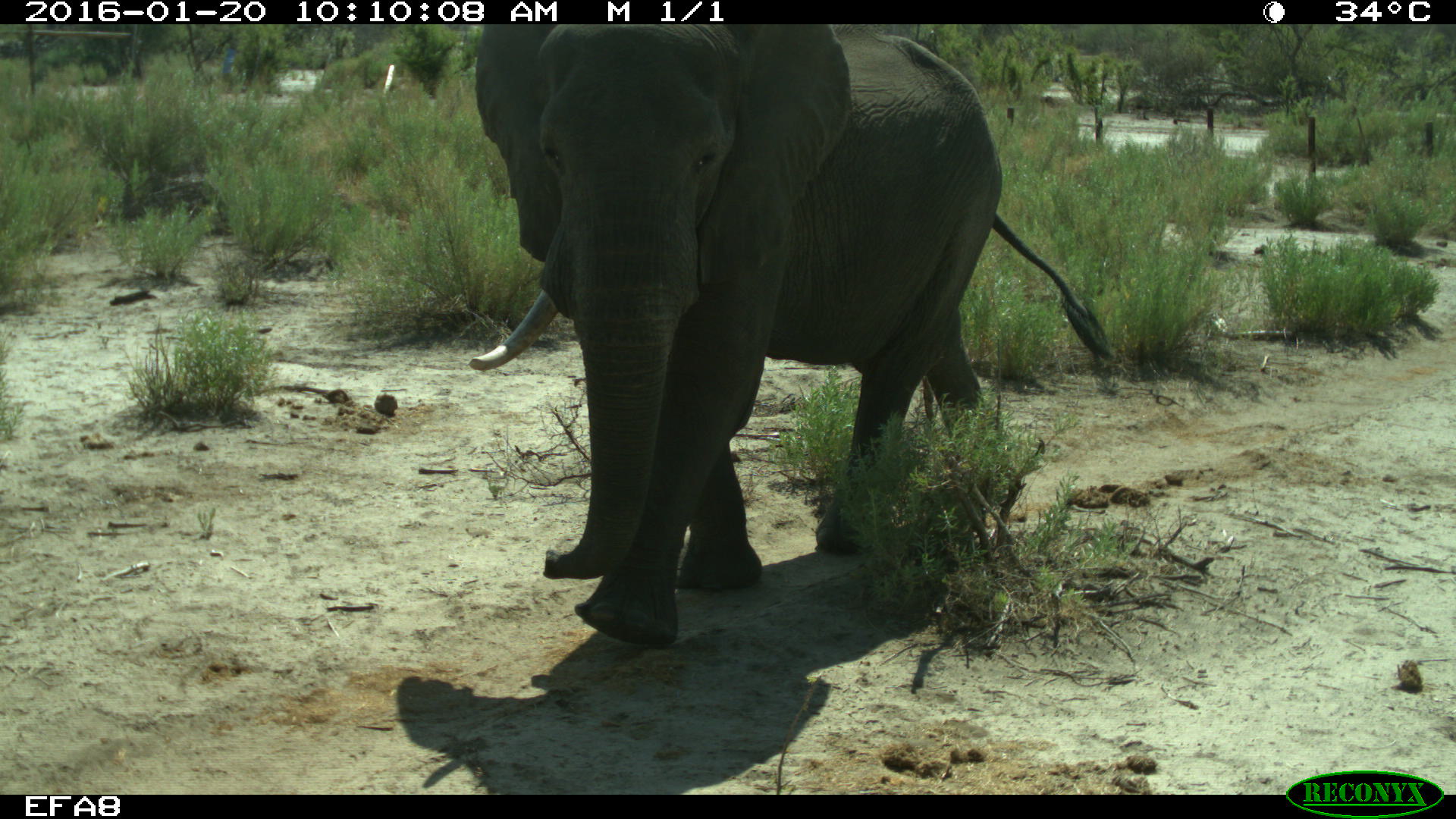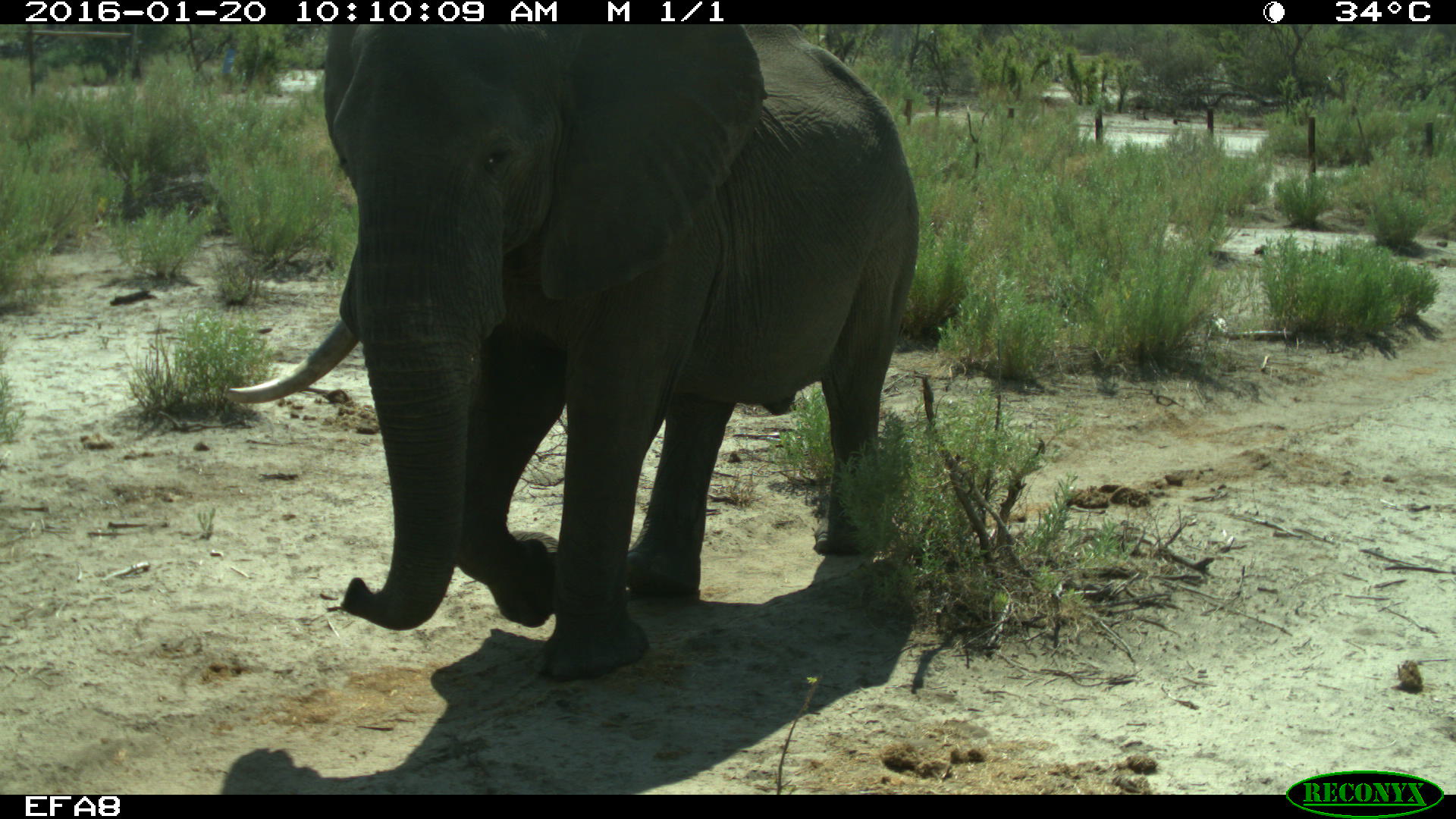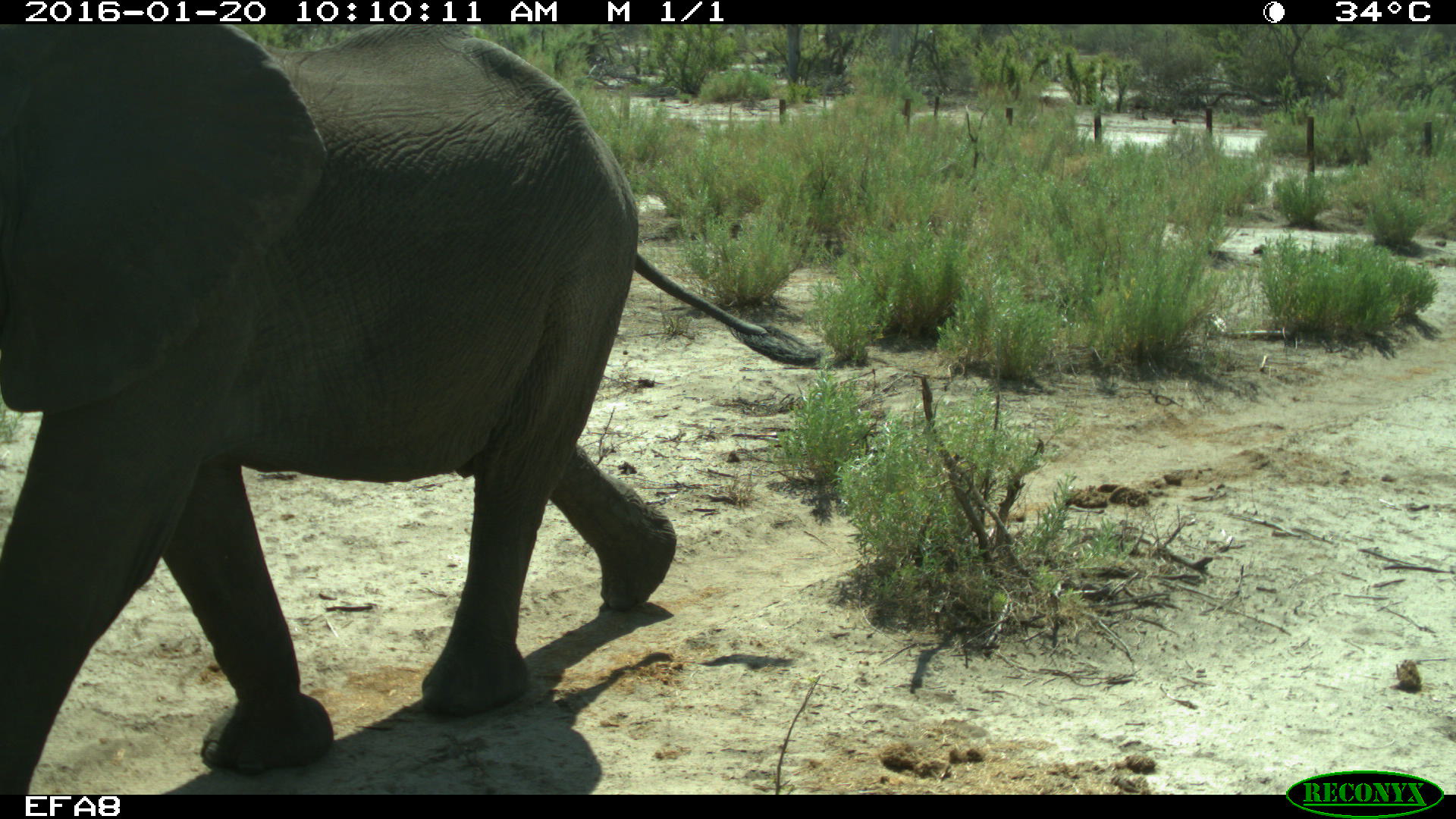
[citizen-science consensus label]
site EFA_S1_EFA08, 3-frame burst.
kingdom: Animalia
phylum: Chordata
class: Mammalia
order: Proboscidea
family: Elephantidae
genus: Loxodonta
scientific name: Loxodonta africana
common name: african bush elephant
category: elephant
Elephant (african bush elephant) (Loxodonta africana), count 1. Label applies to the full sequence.